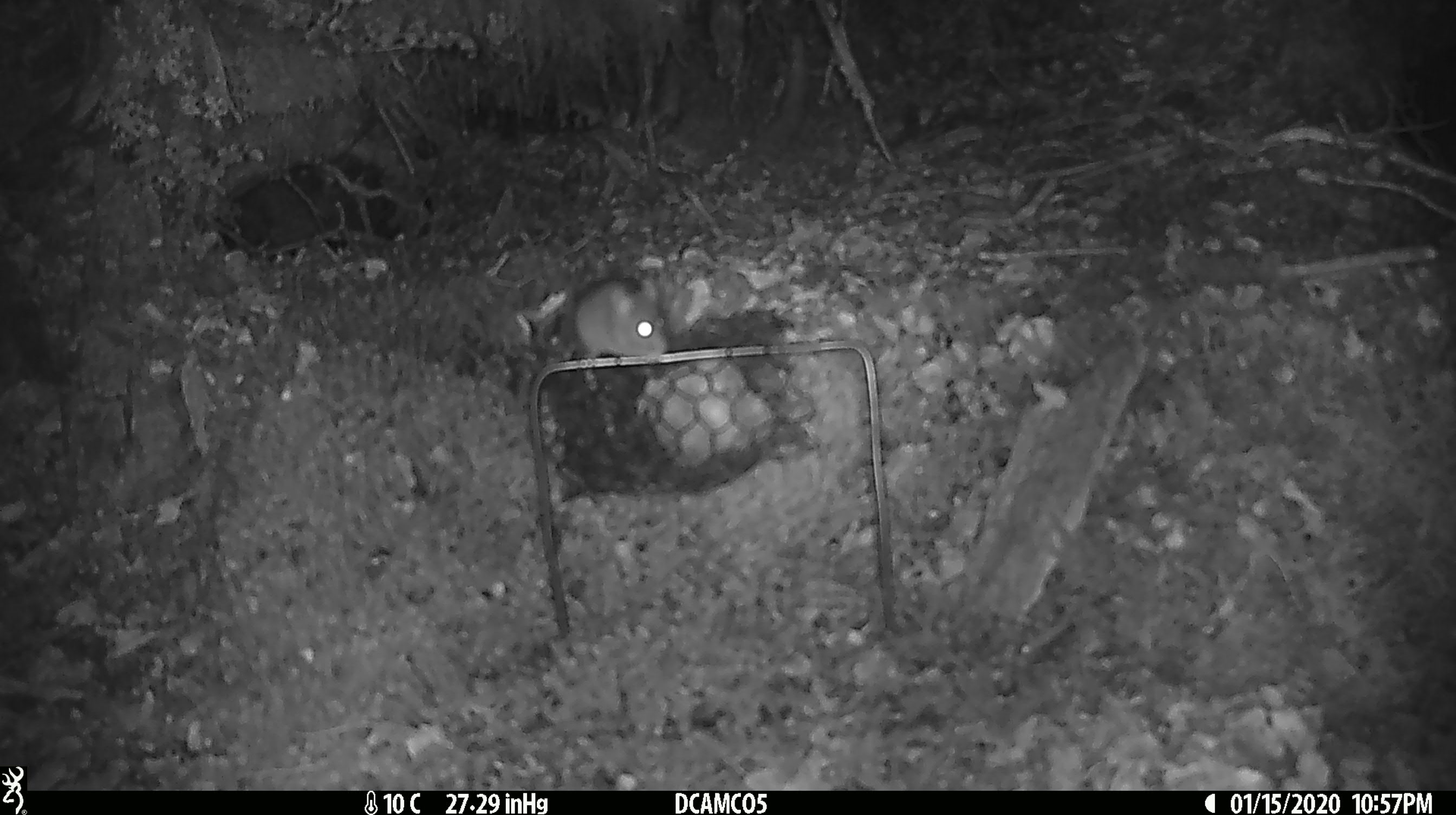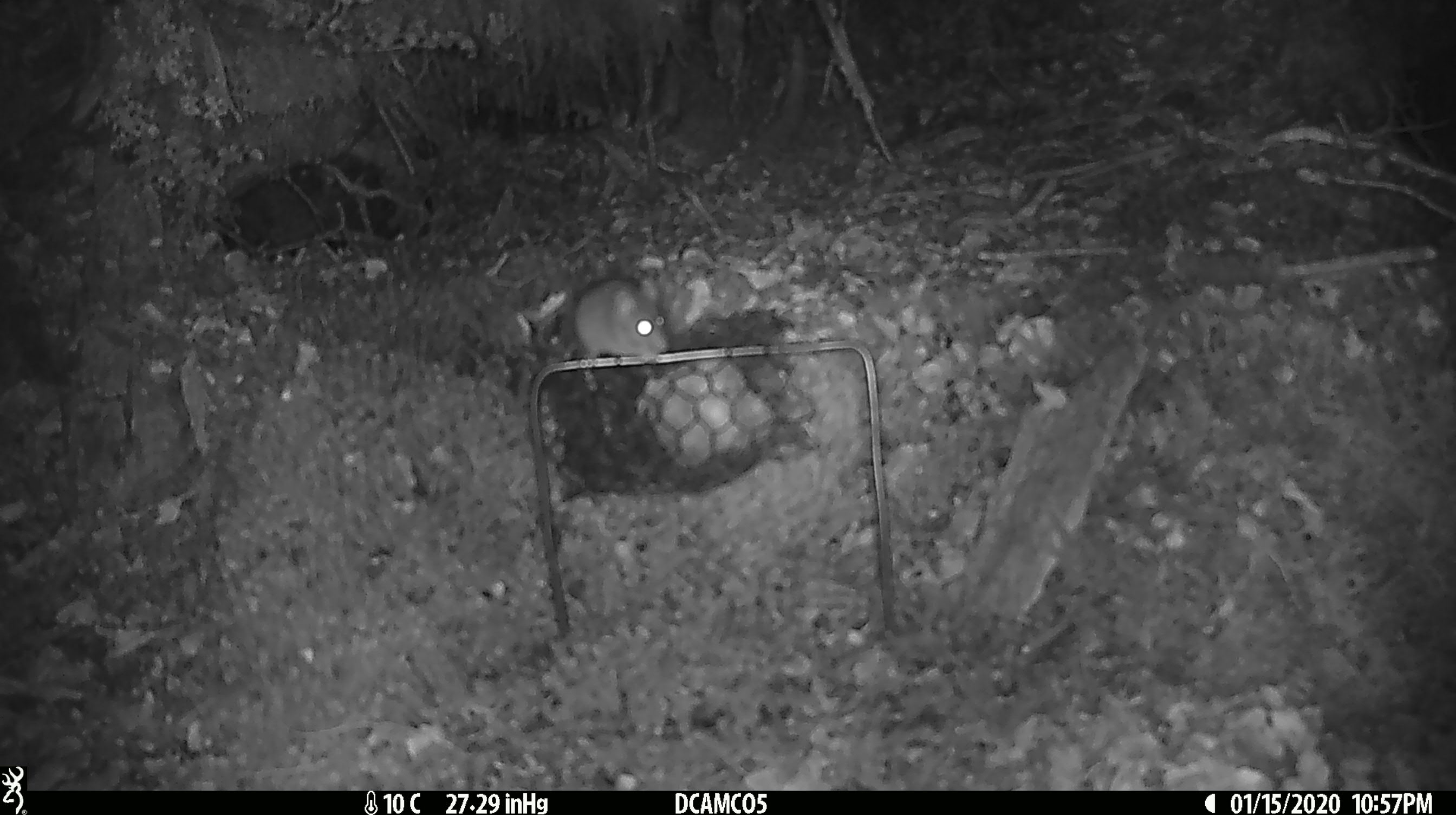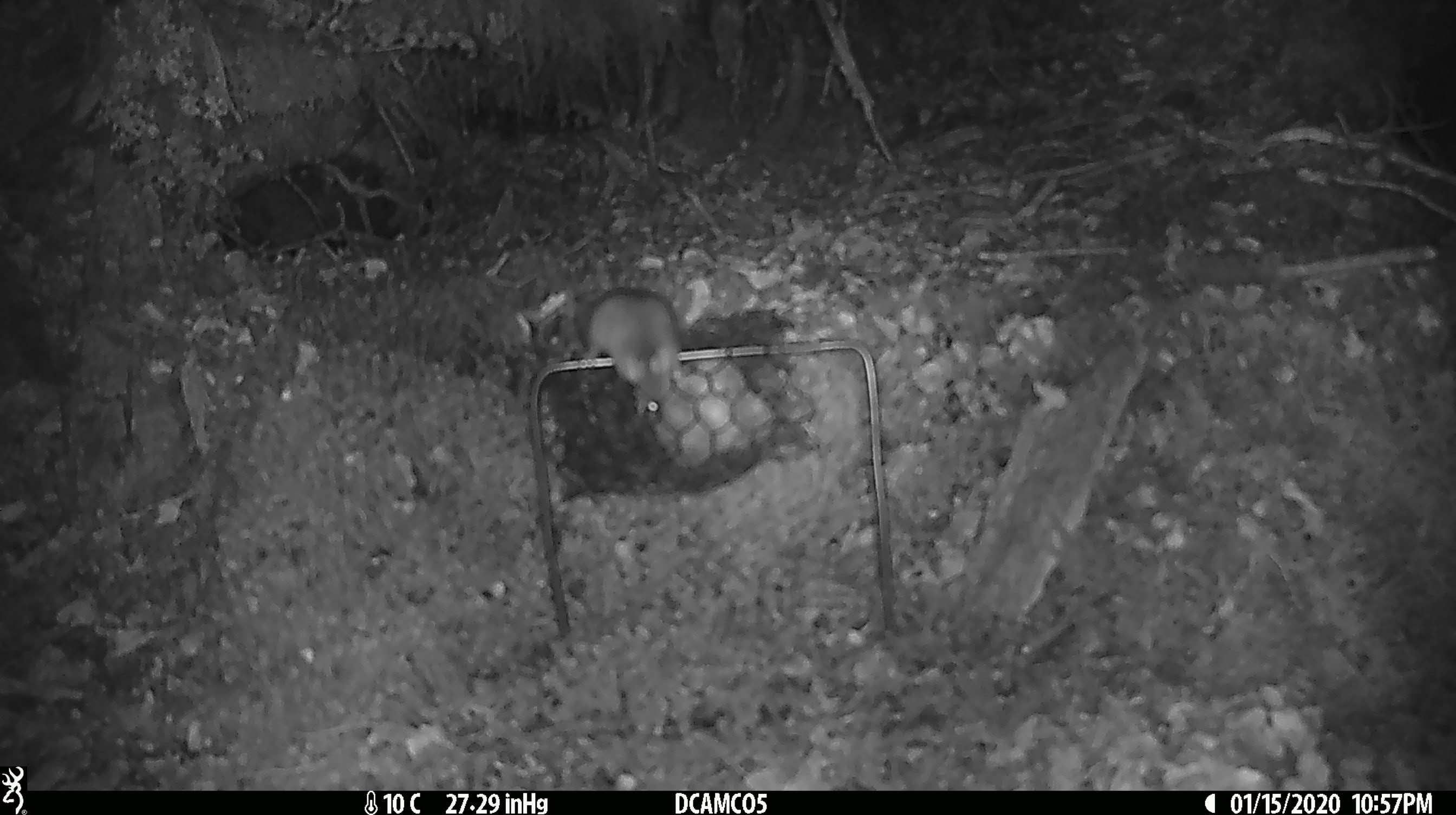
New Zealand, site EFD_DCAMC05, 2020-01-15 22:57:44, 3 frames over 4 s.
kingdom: Animalia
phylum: Chordata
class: Mammalia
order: Rodentia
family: Muridae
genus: Mus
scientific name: Mus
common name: mouse